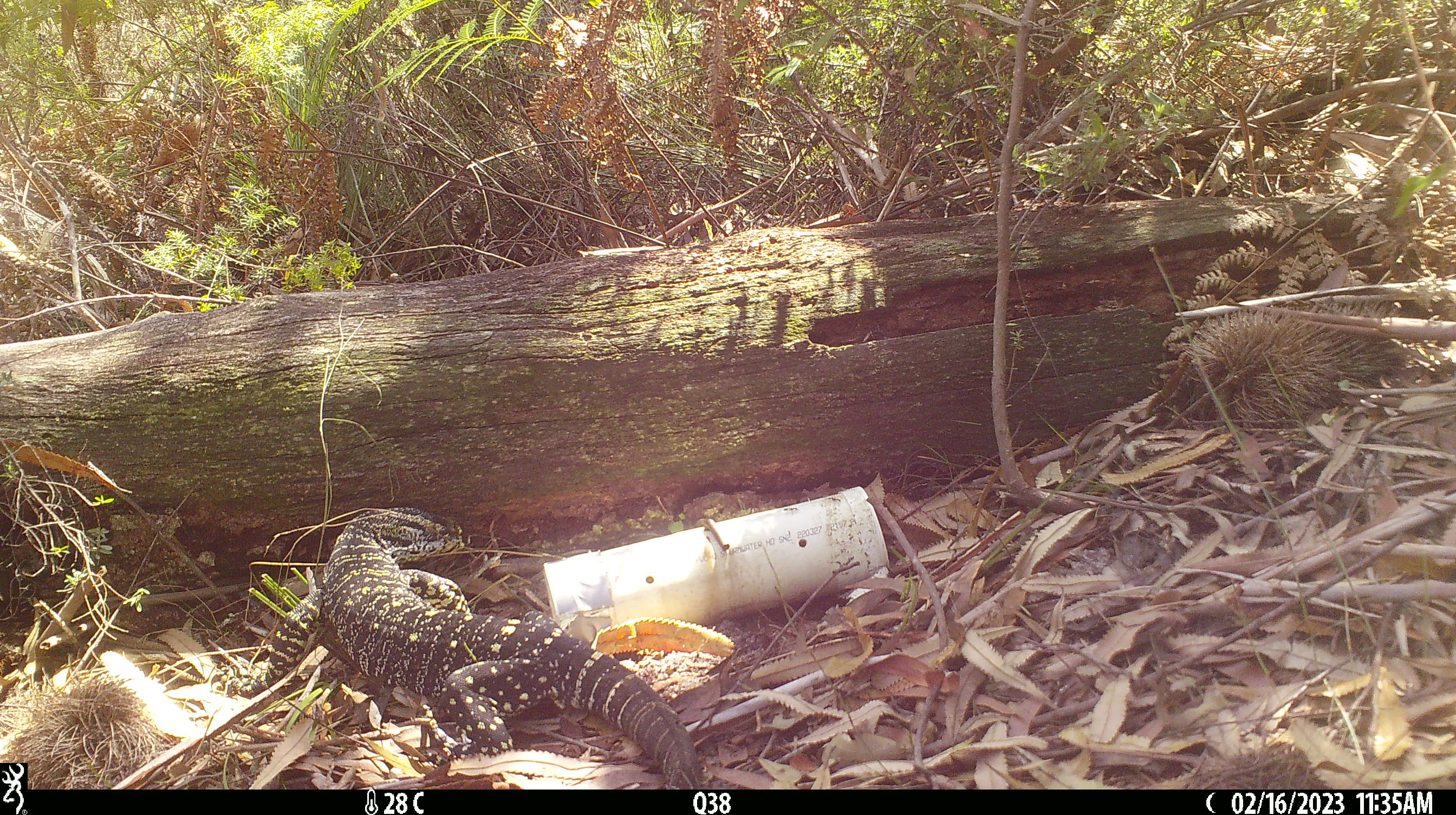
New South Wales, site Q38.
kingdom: Animalia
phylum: Chordata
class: Reptilia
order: Squamata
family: Varanidae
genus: Varanus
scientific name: Varanus varius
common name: lace monitor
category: goanna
Goanna (lace monitor) (Varanus varius).